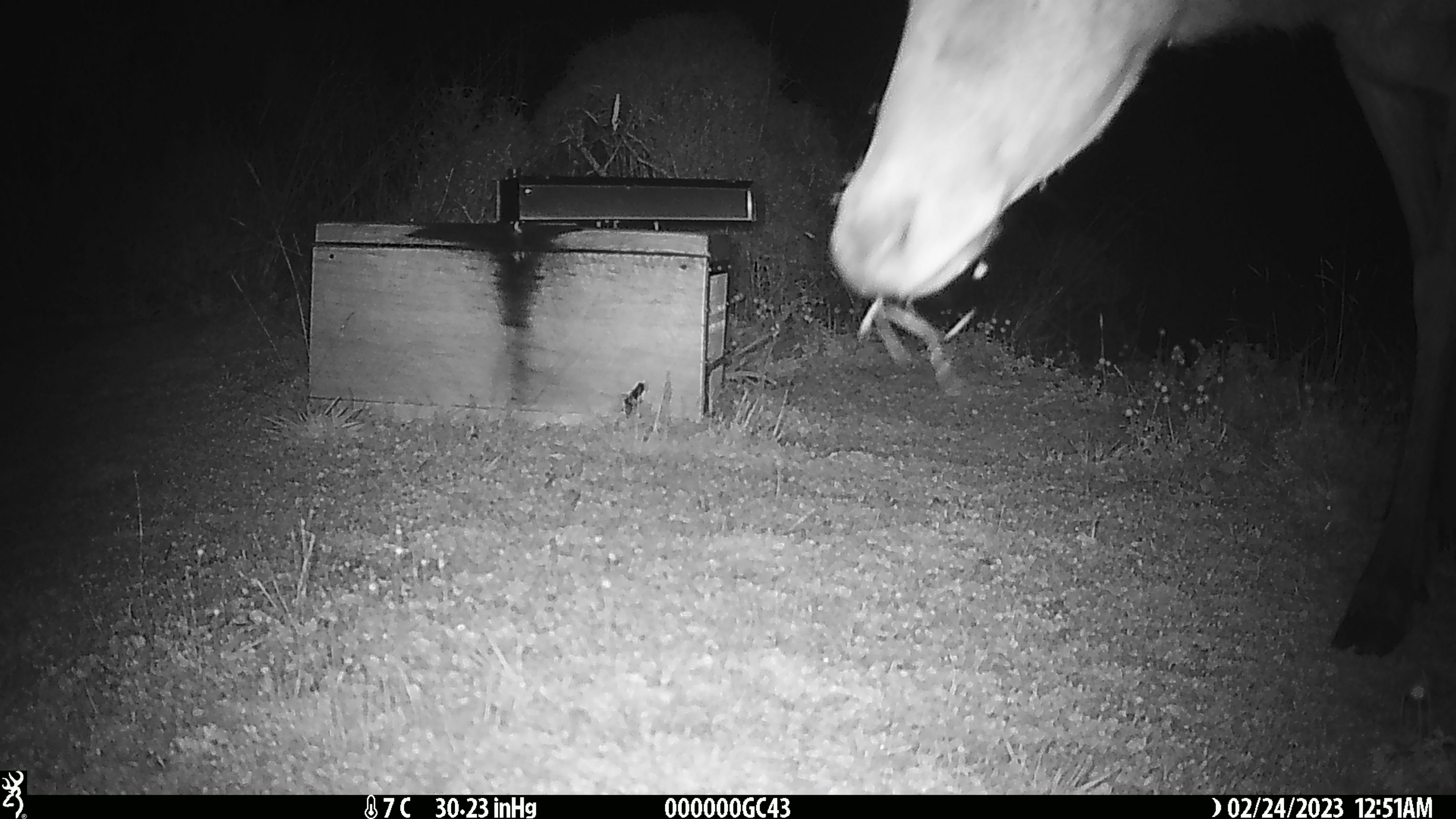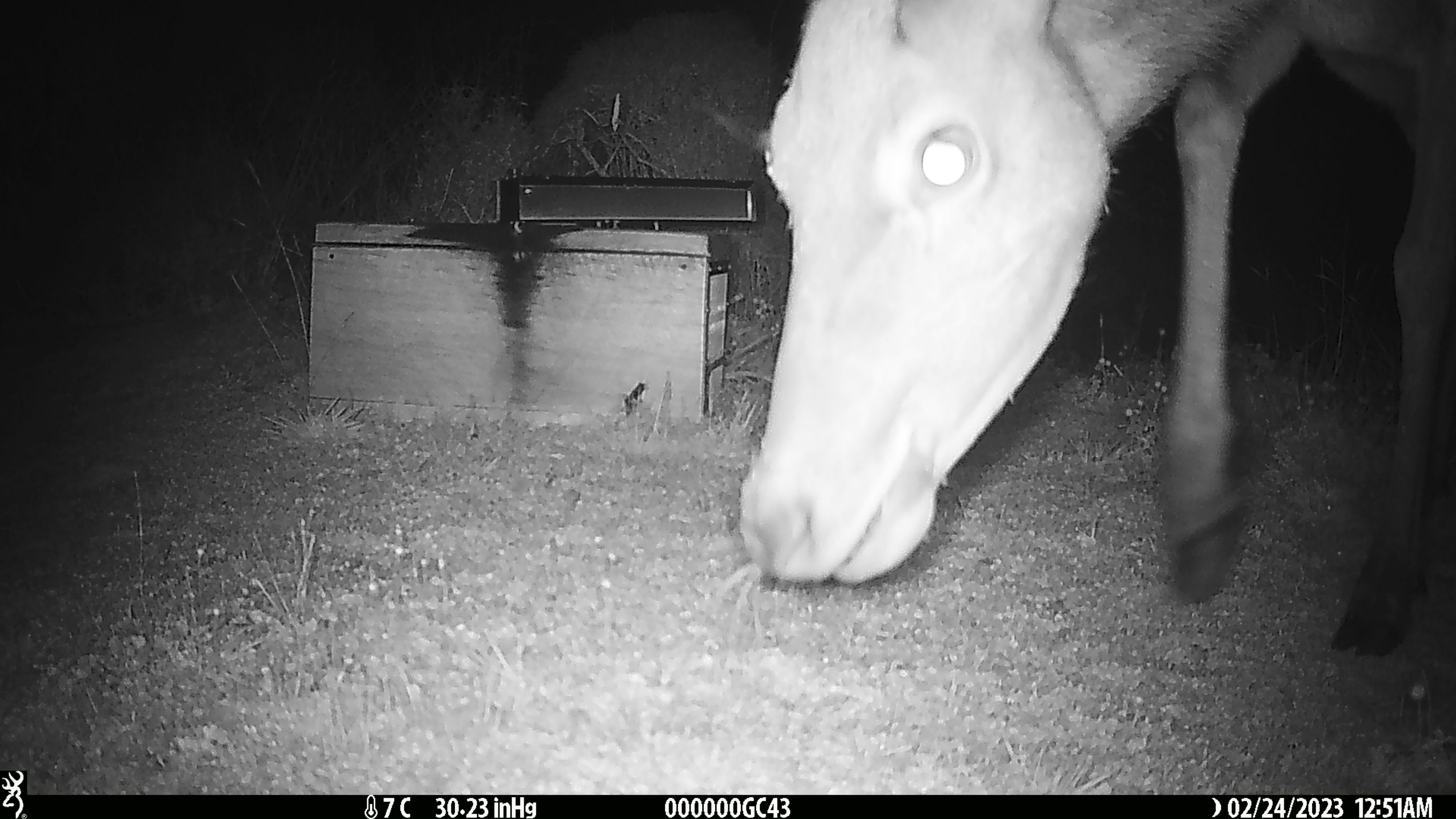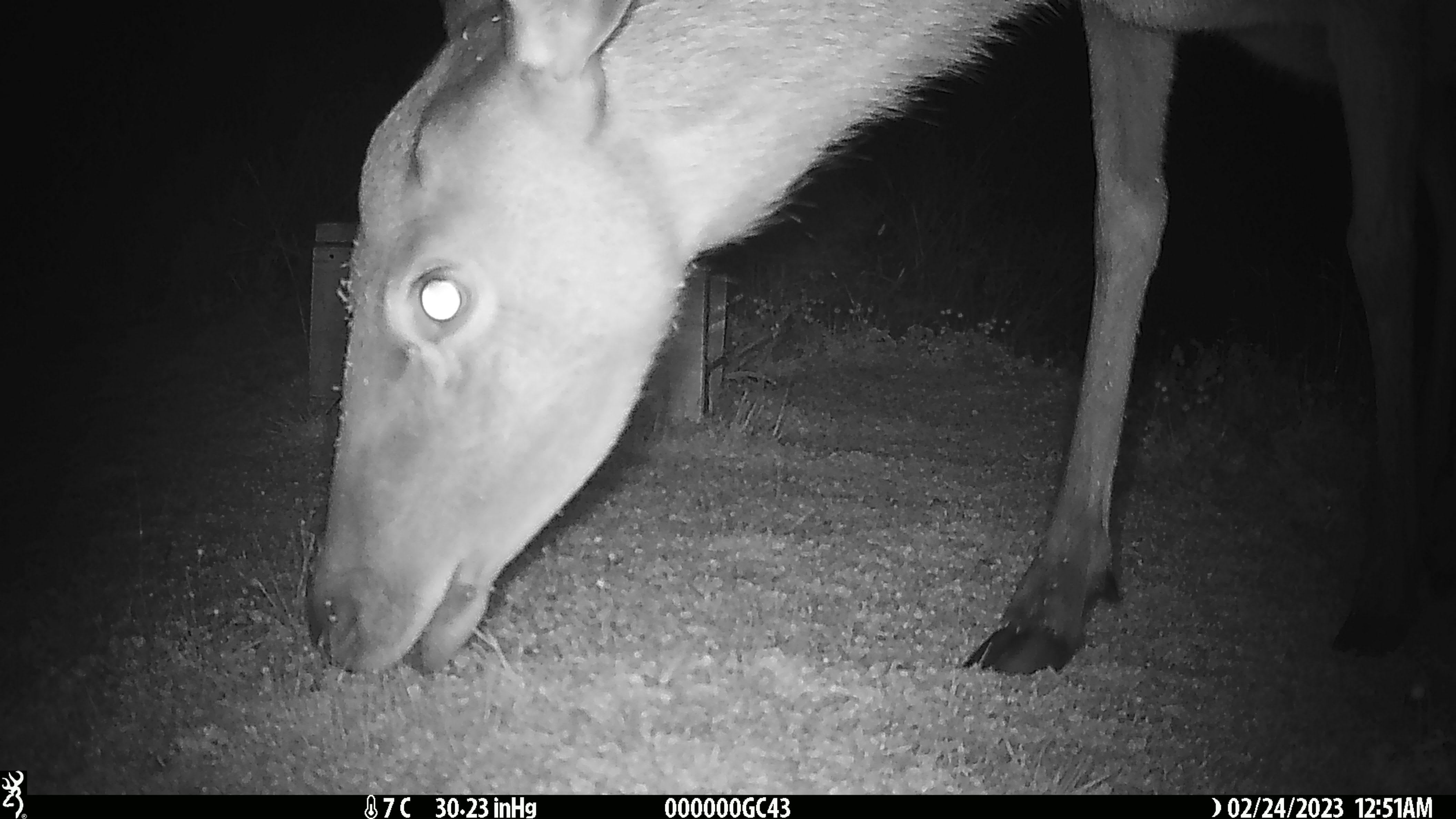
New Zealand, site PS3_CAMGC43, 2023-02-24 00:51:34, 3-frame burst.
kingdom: Animalia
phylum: Chordata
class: Mammalia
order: Artiodactyla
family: Cervidae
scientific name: Cervidae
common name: deer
Deer (Cervidae).